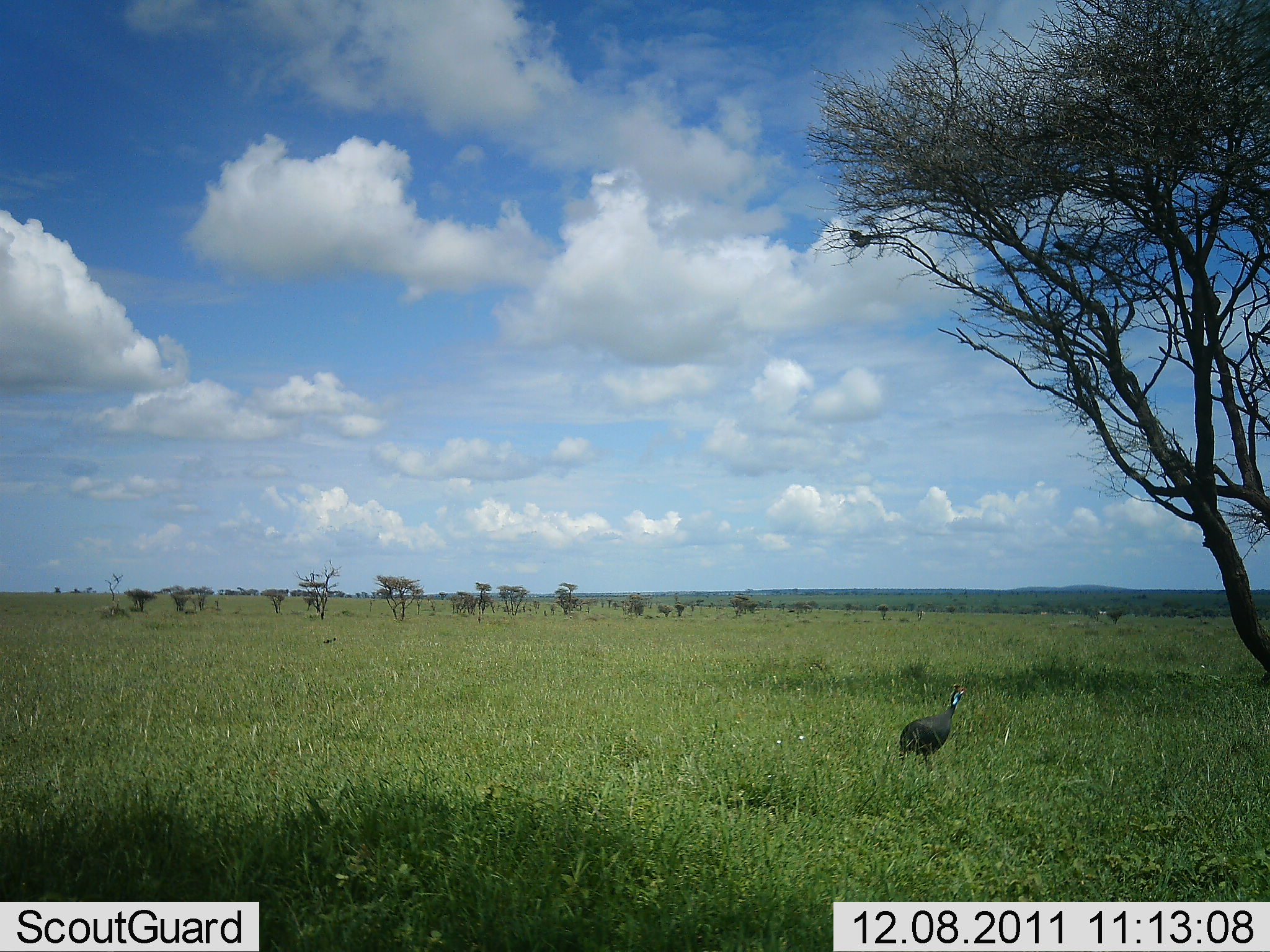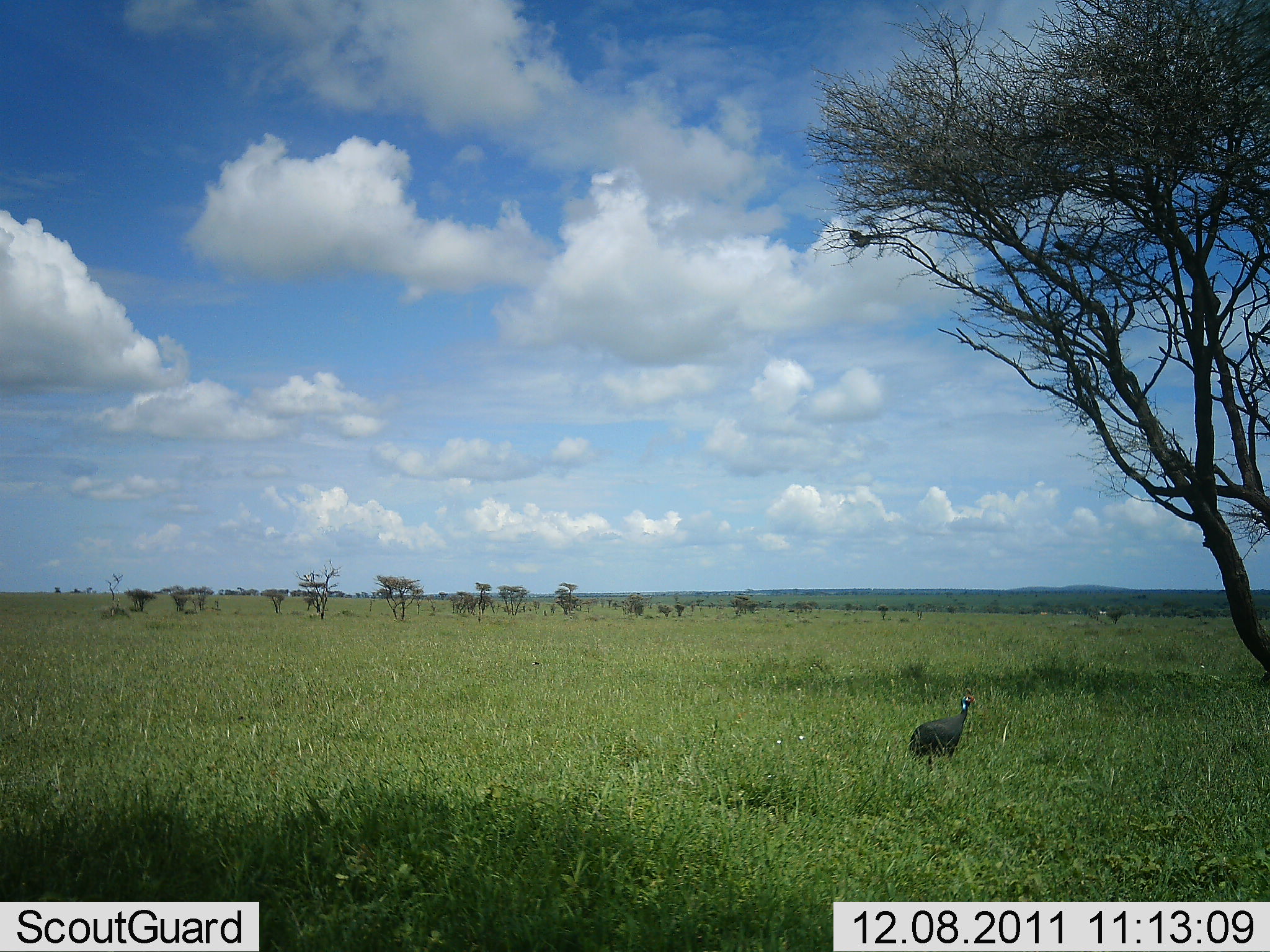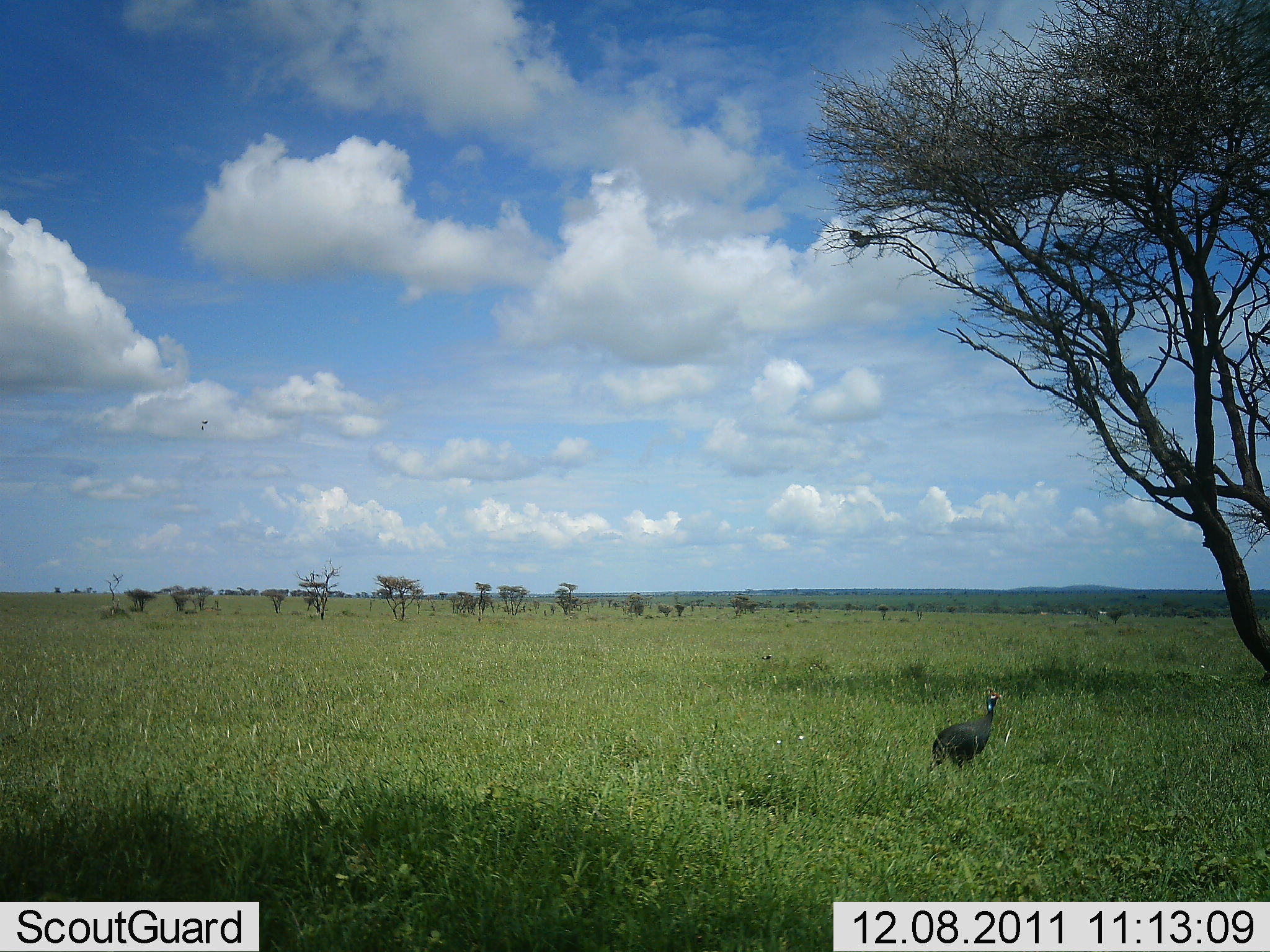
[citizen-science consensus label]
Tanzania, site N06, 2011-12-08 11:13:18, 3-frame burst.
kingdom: Animalia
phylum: Chordata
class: Aves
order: Galliformes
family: Numididae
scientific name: Numididae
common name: guinea fowl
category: guineafowl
Guineafowl (guinea fowl) (Numididae), count 1. Behavior (volunteer vote fractions): standing 18%, resting 0%, moving 82%, interacting 0%. Young present (vote fraction): 0%. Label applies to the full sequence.